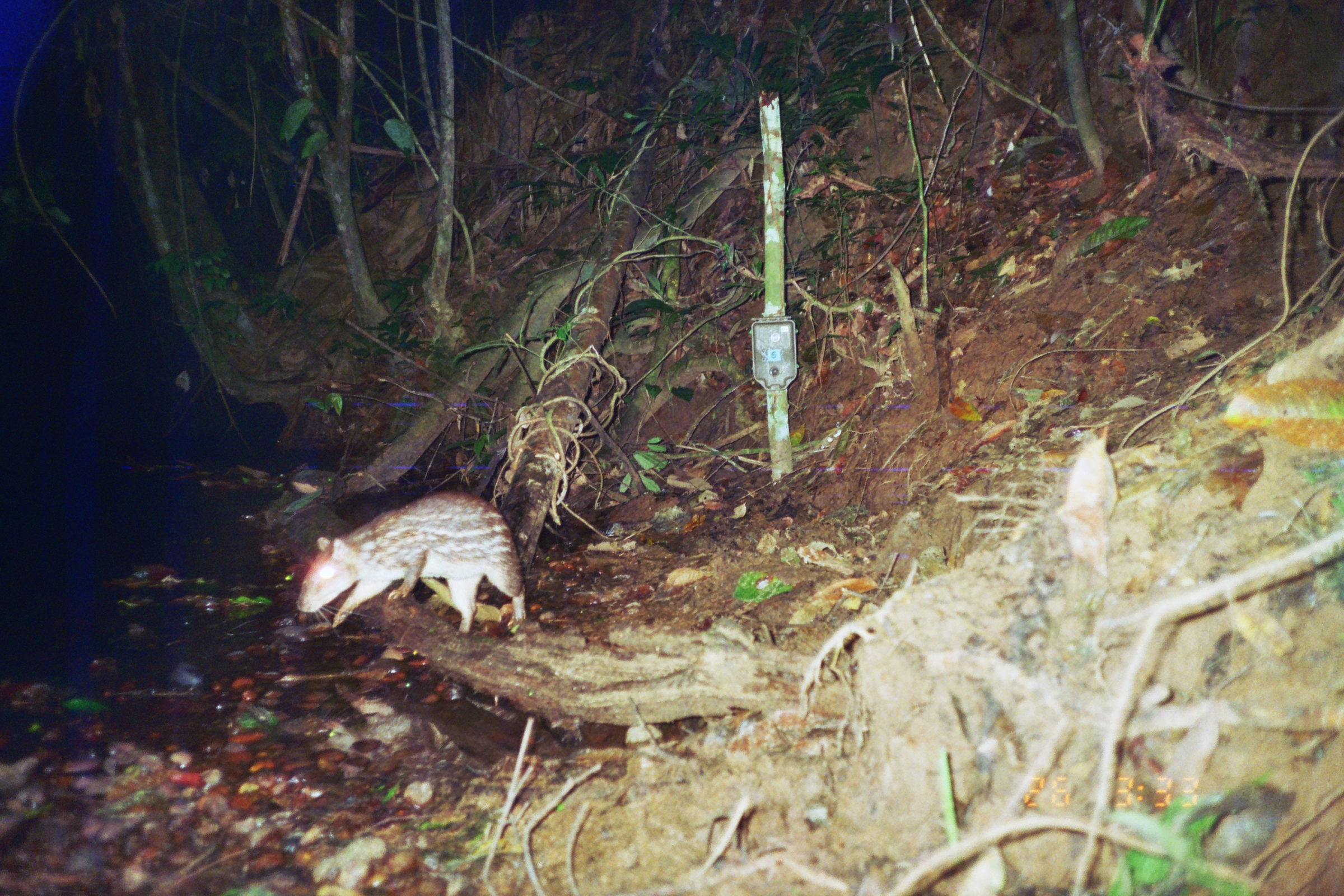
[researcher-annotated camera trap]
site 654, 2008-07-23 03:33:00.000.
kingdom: Animalia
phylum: Chordata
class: Mammalia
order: Rodentia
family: Cuniculidae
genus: Cuniculus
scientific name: Cuniculus paca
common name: spotted paca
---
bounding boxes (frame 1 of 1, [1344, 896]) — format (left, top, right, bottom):
cuniculus paca: (295, 488, 544, 633)